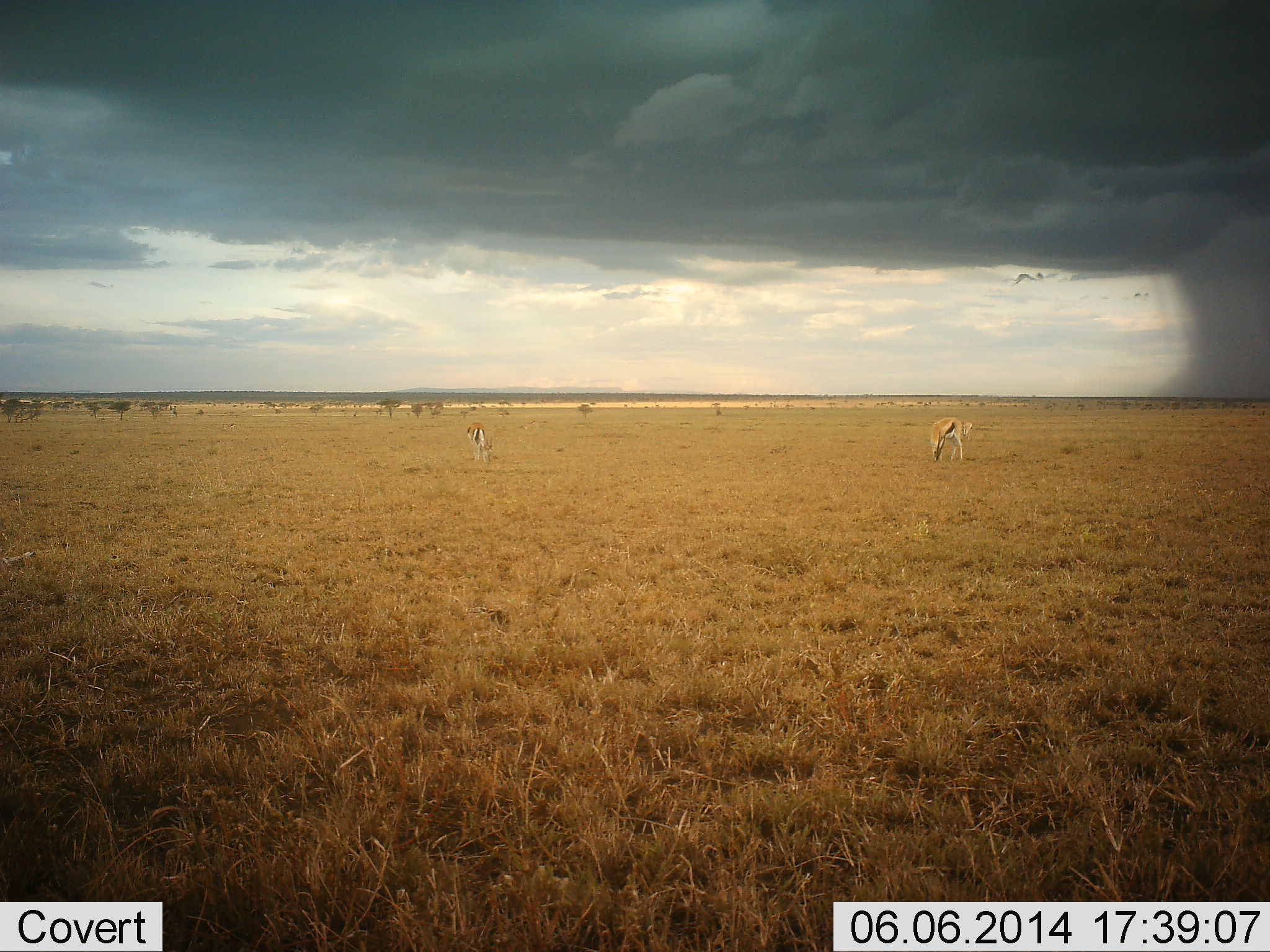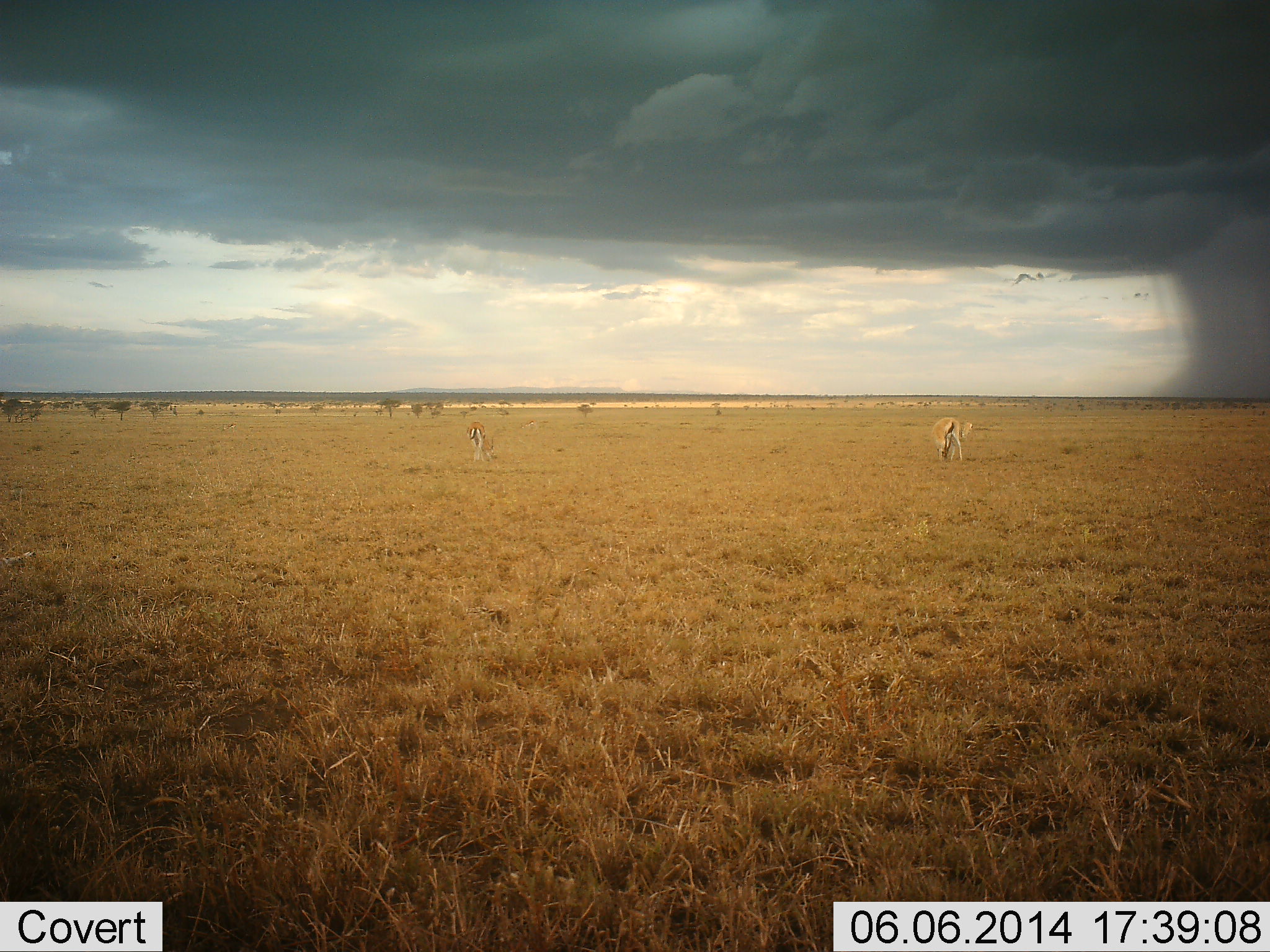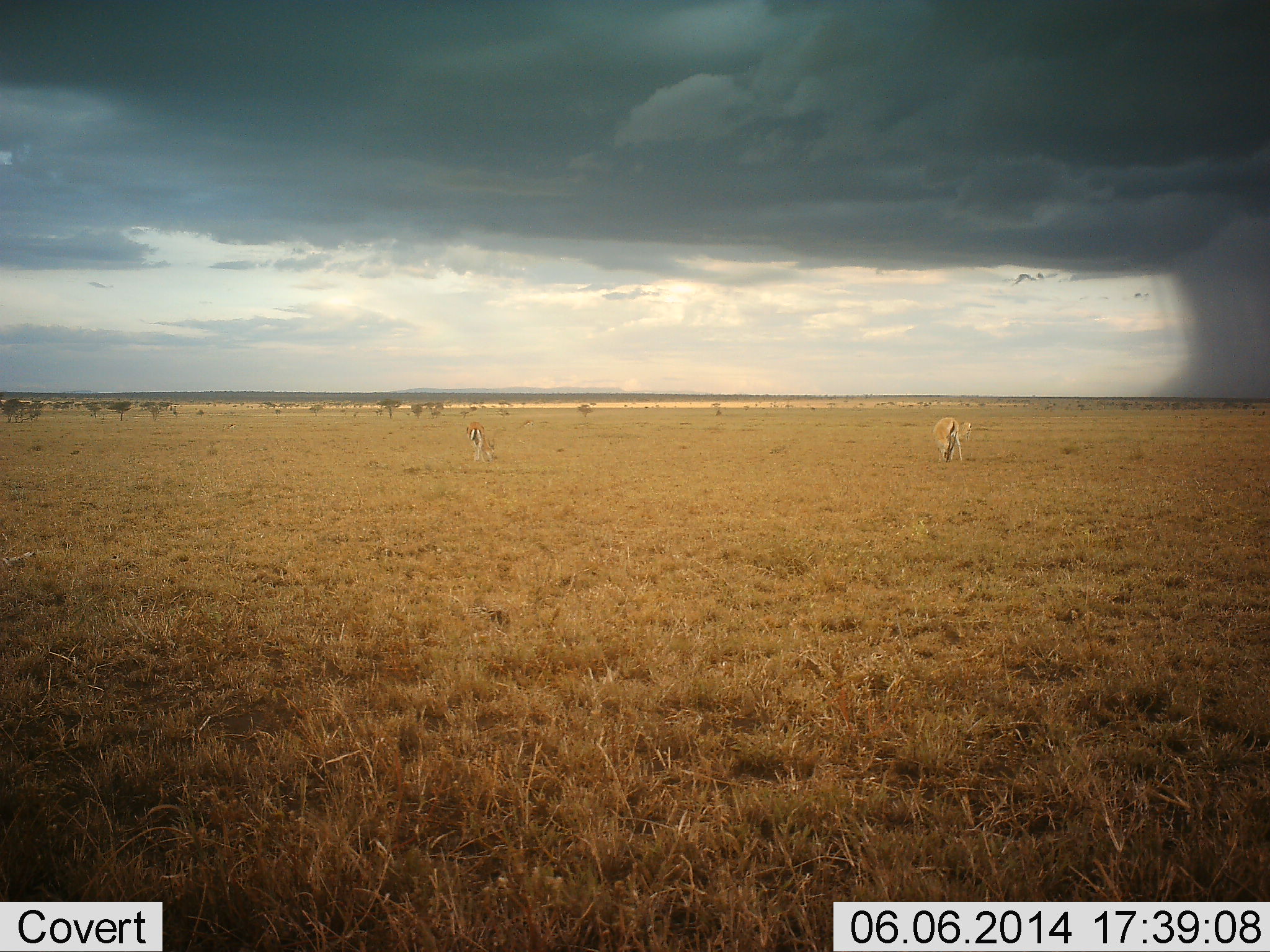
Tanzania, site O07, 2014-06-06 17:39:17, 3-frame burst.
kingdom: Animalia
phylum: Chordata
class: Mammalia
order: Artiodactyla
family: Bovidae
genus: Eudorcas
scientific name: Eudorcas thomsonii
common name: thomson's gazelle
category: gazellethomsons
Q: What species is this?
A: Gazellethomsons (thomson's gazelle) (Eudorcas thomsonii).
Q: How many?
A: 2.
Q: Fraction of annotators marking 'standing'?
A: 30%.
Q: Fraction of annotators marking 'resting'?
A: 0%.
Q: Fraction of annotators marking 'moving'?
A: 0%.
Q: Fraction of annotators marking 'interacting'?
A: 0%.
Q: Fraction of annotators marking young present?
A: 0%.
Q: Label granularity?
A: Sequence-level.